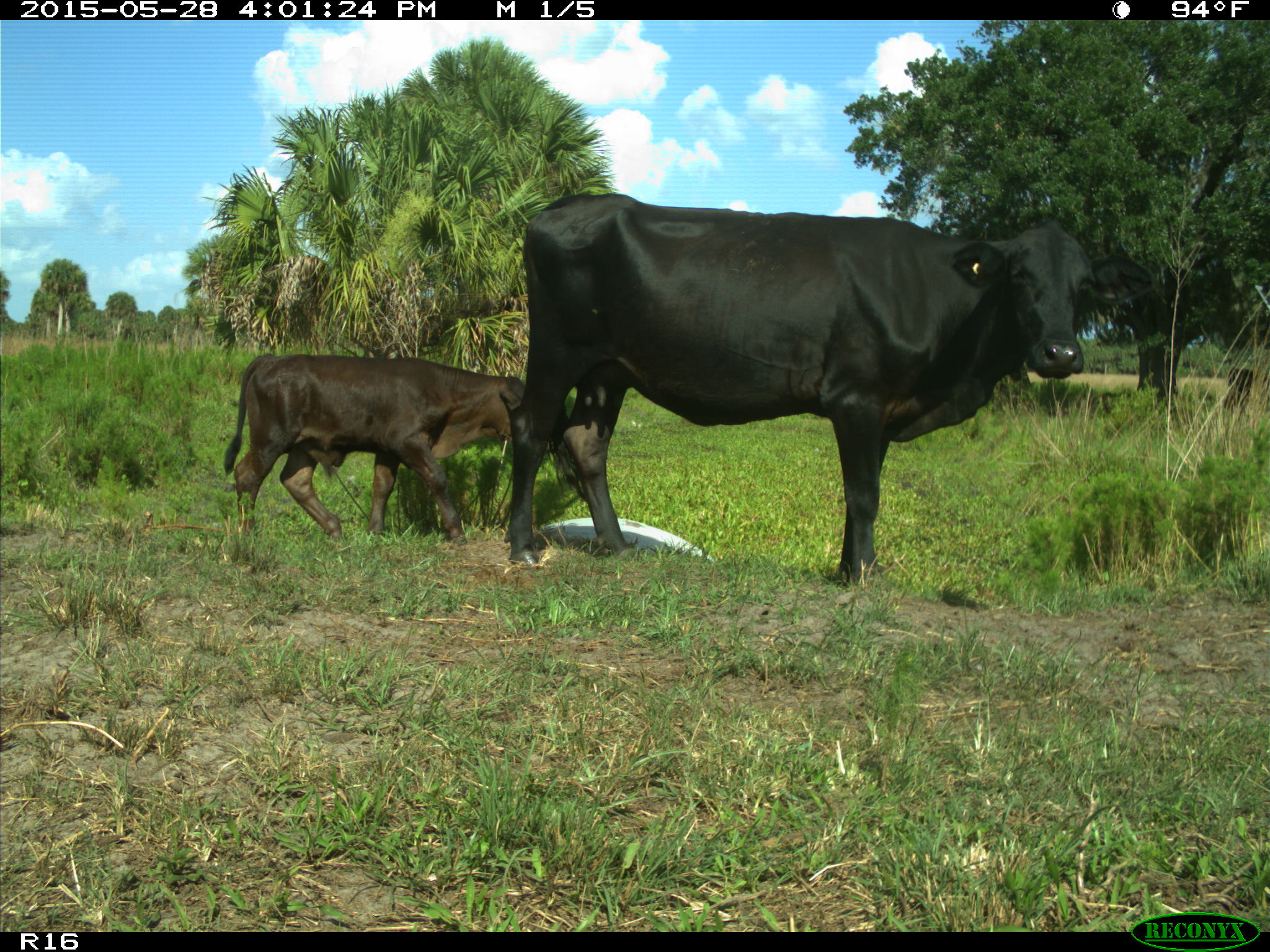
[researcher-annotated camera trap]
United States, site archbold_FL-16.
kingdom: Animalia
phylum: Chordata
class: Mammalia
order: Artiodactyla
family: Bovidae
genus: Bos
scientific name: Bos taurus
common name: domestic cow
Bos taurus (domestic cow).